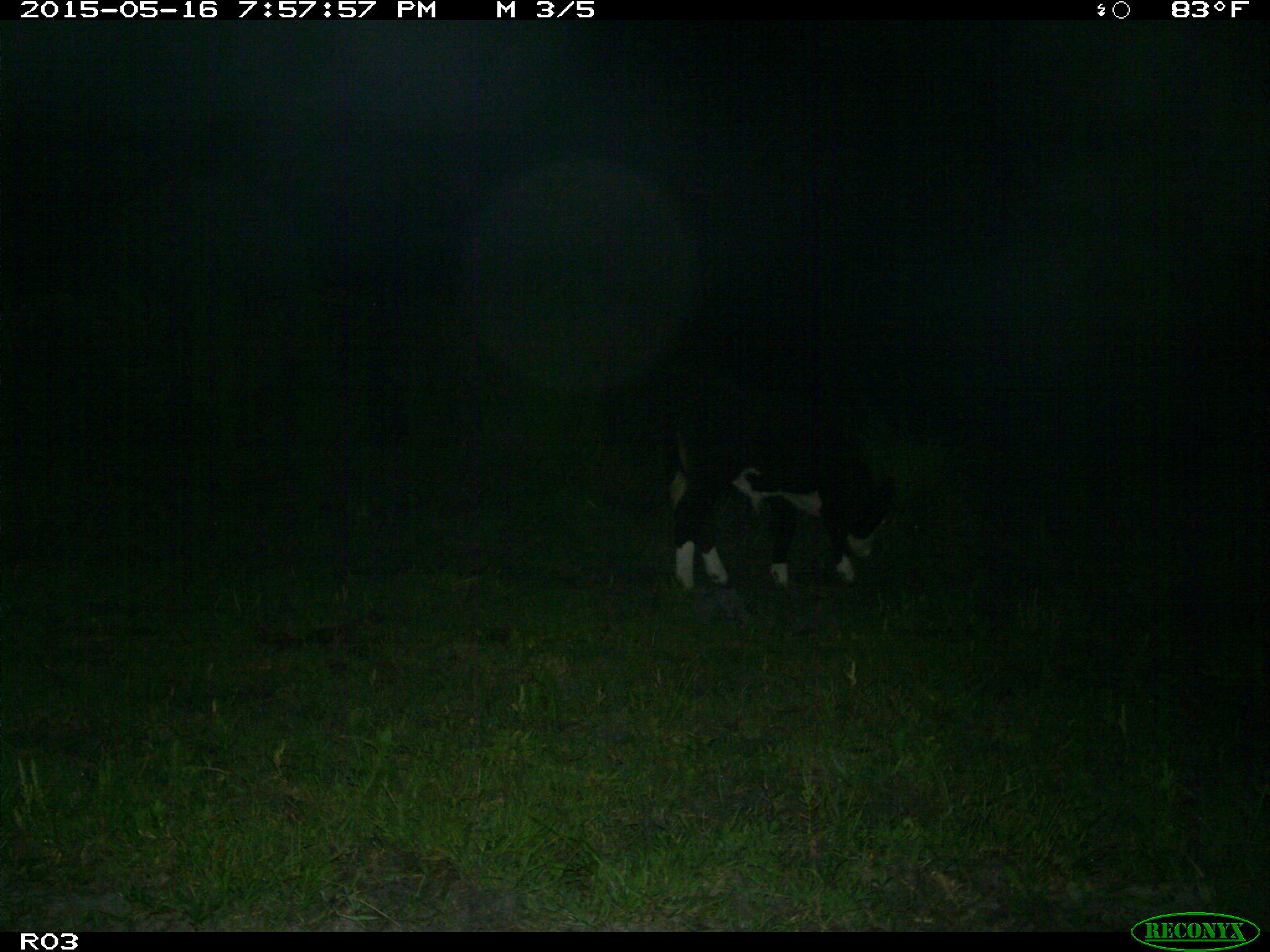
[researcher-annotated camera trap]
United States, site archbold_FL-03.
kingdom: Animalia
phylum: Chordata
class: Mammalia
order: Artiodactyla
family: Bovidae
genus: Bos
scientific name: Bos taurus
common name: domestic cow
Bos taurus (domestic cow).